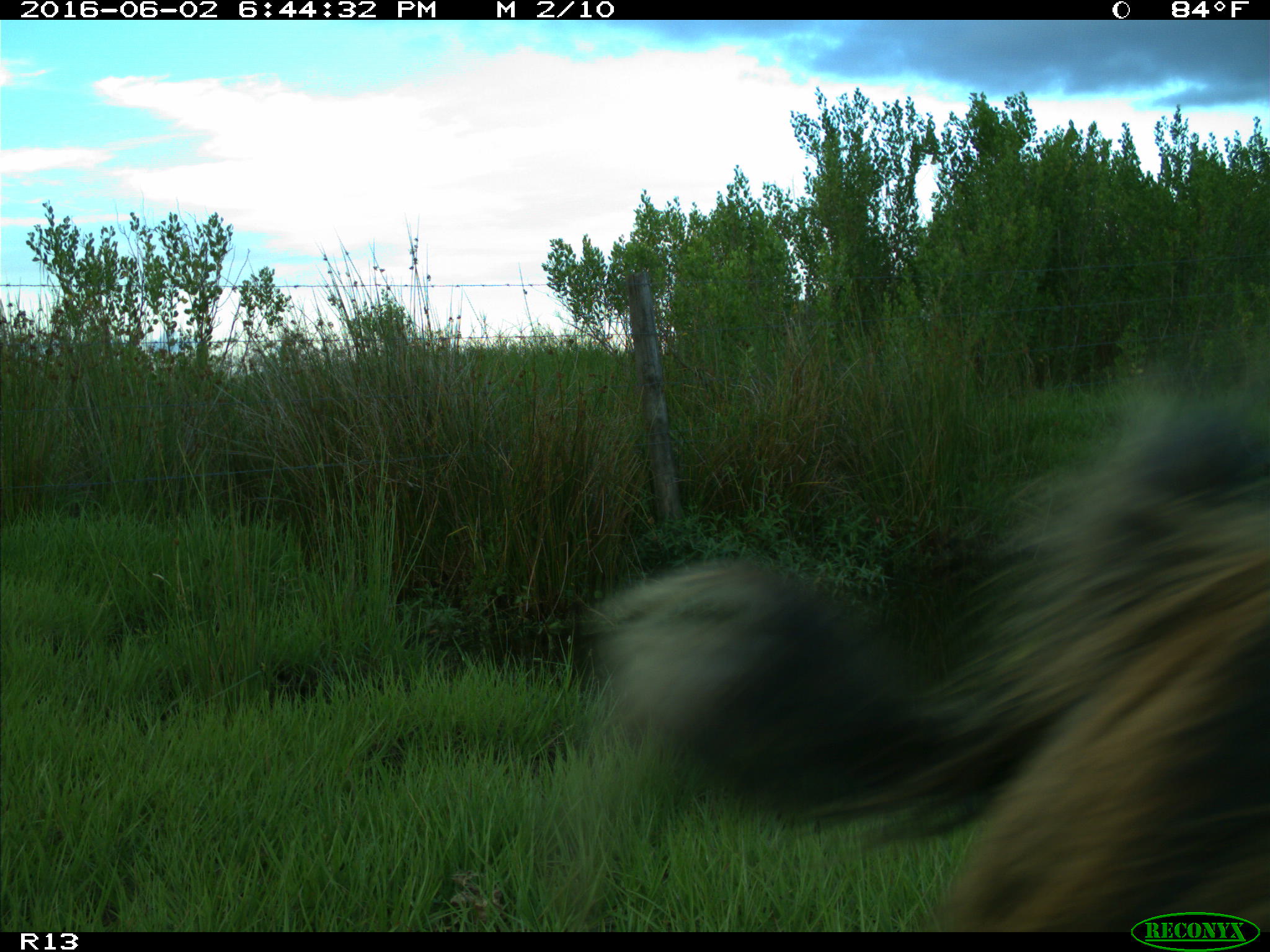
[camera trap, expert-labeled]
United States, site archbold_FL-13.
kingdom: Animalia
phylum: Chordata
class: Mammalia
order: Artiodactyla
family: Suidae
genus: Sus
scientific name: Sus scrofa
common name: wild boar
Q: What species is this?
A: Sus scrofa (wild boar).